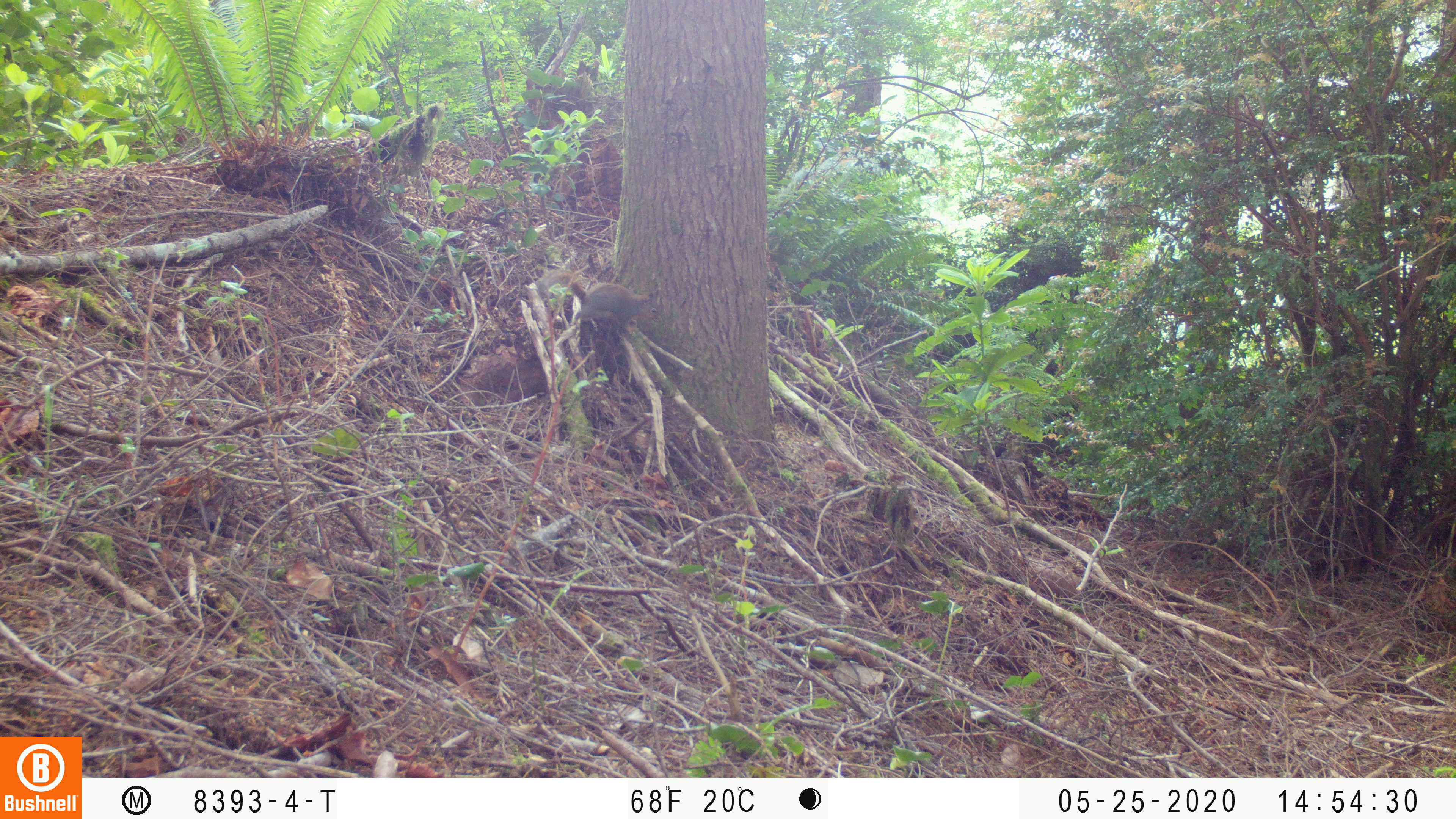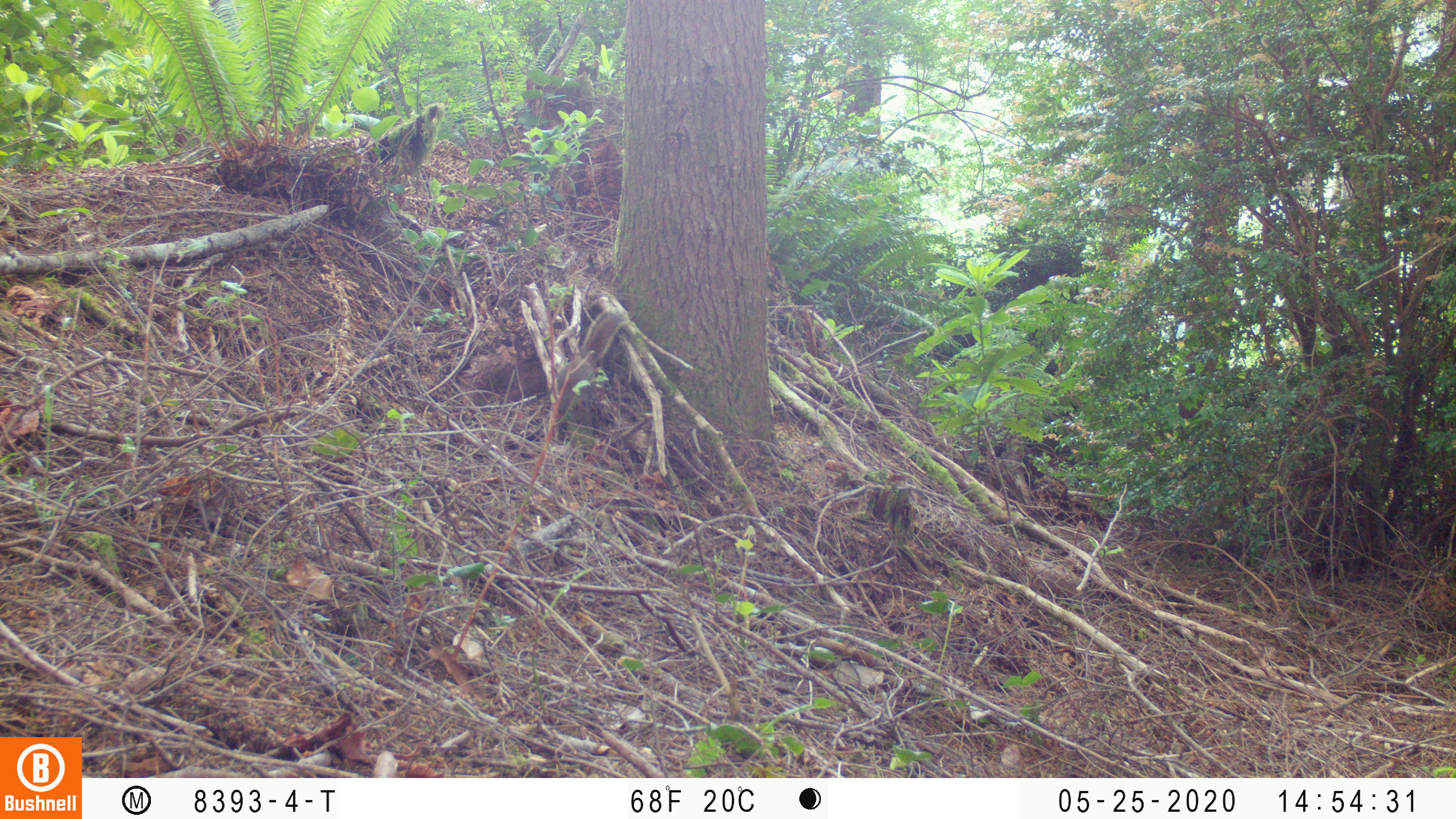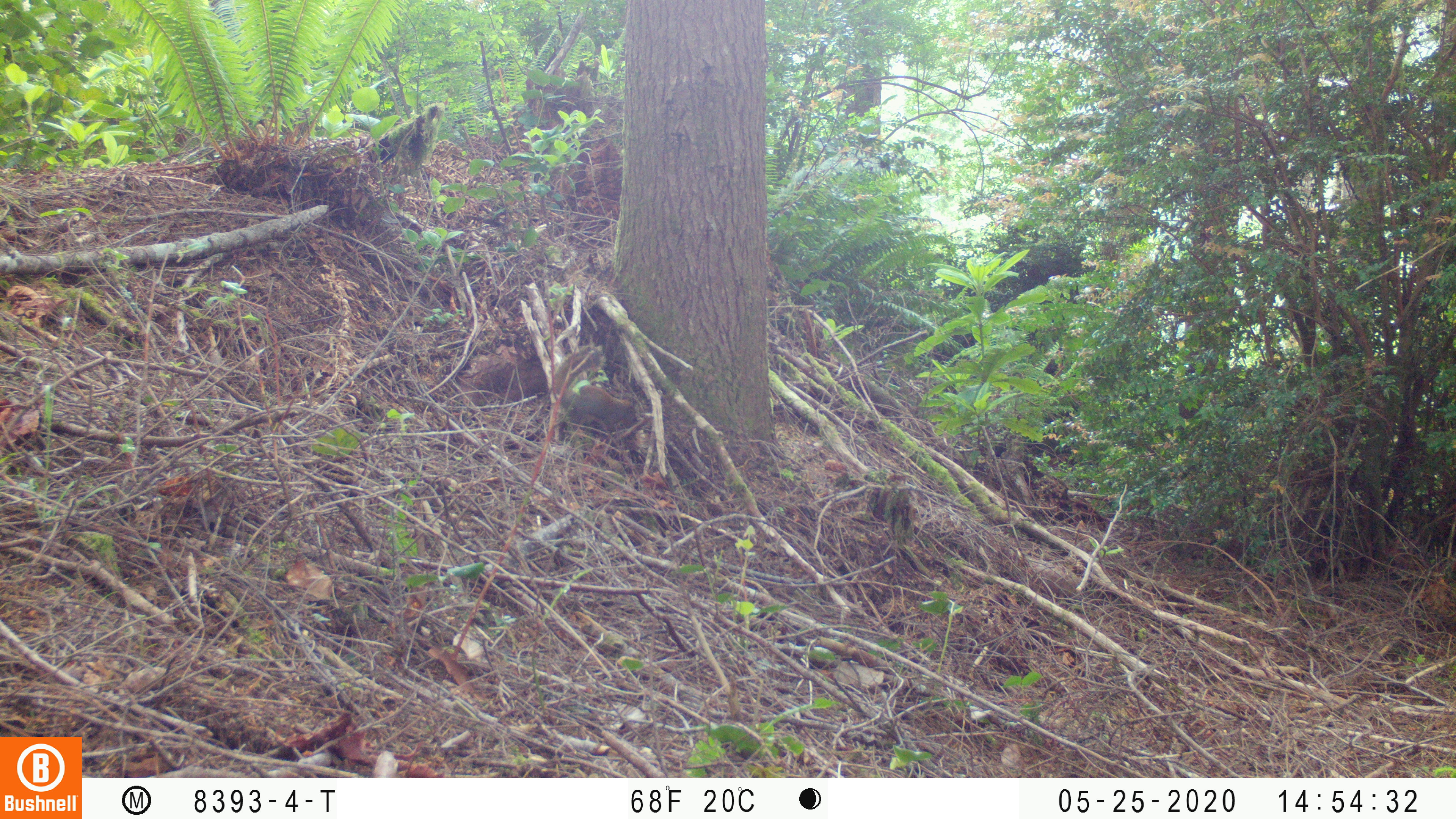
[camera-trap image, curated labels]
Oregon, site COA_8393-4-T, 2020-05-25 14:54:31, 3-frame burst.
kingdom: Animalia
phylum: Chordata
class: Mammalia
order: Rodentia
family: Sciuridae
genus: Tamiasciurus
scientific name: Tamiasciurus douglasii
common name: douglas squirrel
Douglas squirrel (Tamiasciurus douglasii).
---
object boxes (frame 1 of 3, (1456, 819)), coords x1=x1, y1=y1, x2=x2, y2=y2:
douglas squirrel: x1=534, y1=268, x2=668, y2=332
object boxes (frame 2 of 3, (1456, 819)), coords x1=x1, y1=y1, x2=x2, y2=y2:
douglas squirrel: x1=544, y1=309, x2=628, y2=438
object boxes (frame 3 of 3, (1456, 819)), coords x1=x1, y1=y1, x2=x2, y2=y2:
douglas squirrel: x1=547, y1=347, x2=642, y2=450